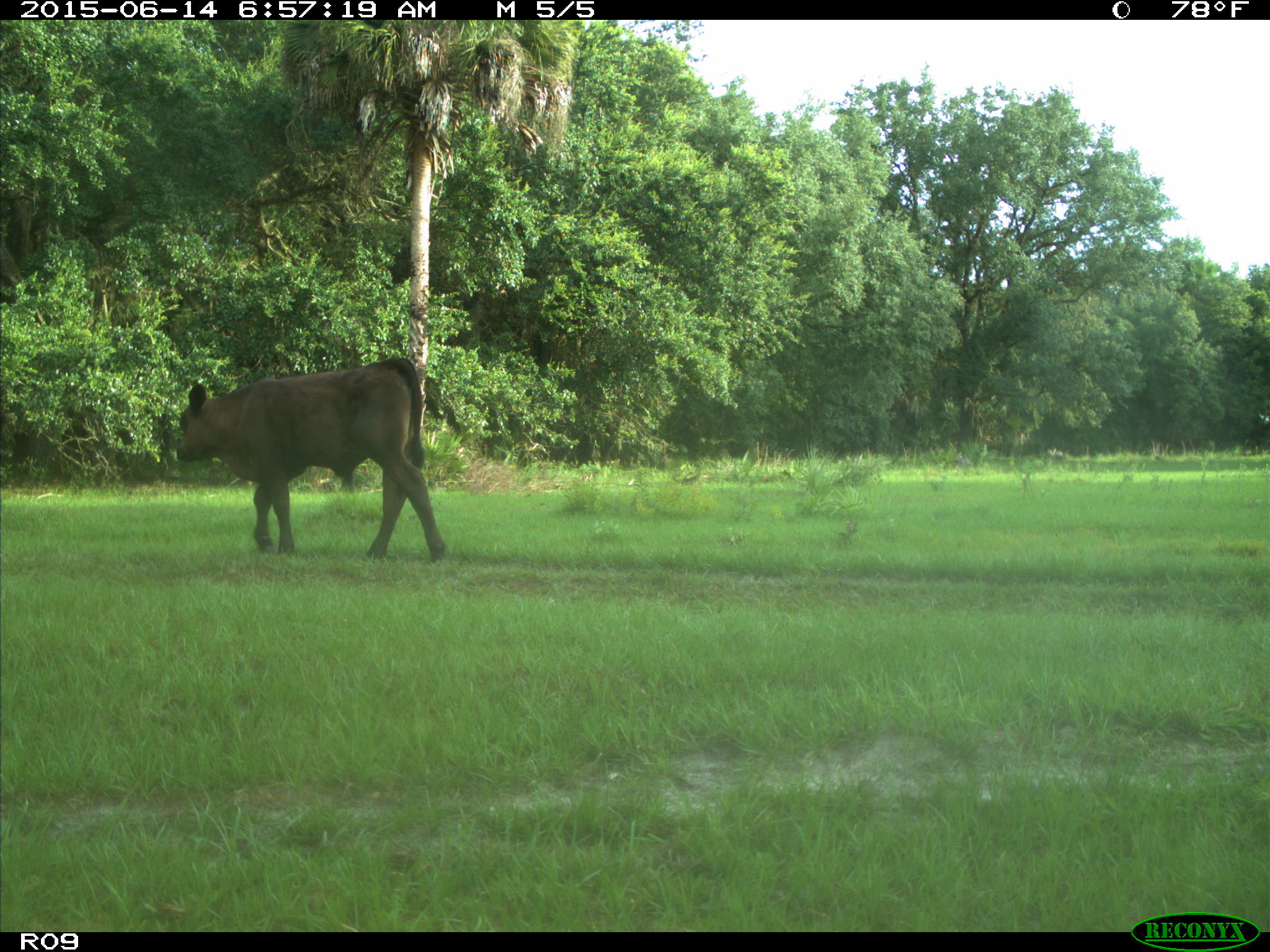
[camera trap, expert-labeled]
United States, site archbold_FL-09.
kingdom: Animalia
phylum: Chordata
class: Mammalia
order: Artiodactyla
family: Bovidae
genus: Bos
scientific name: Bos taurus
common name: domestic cow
Bos taurus (domestic cow).